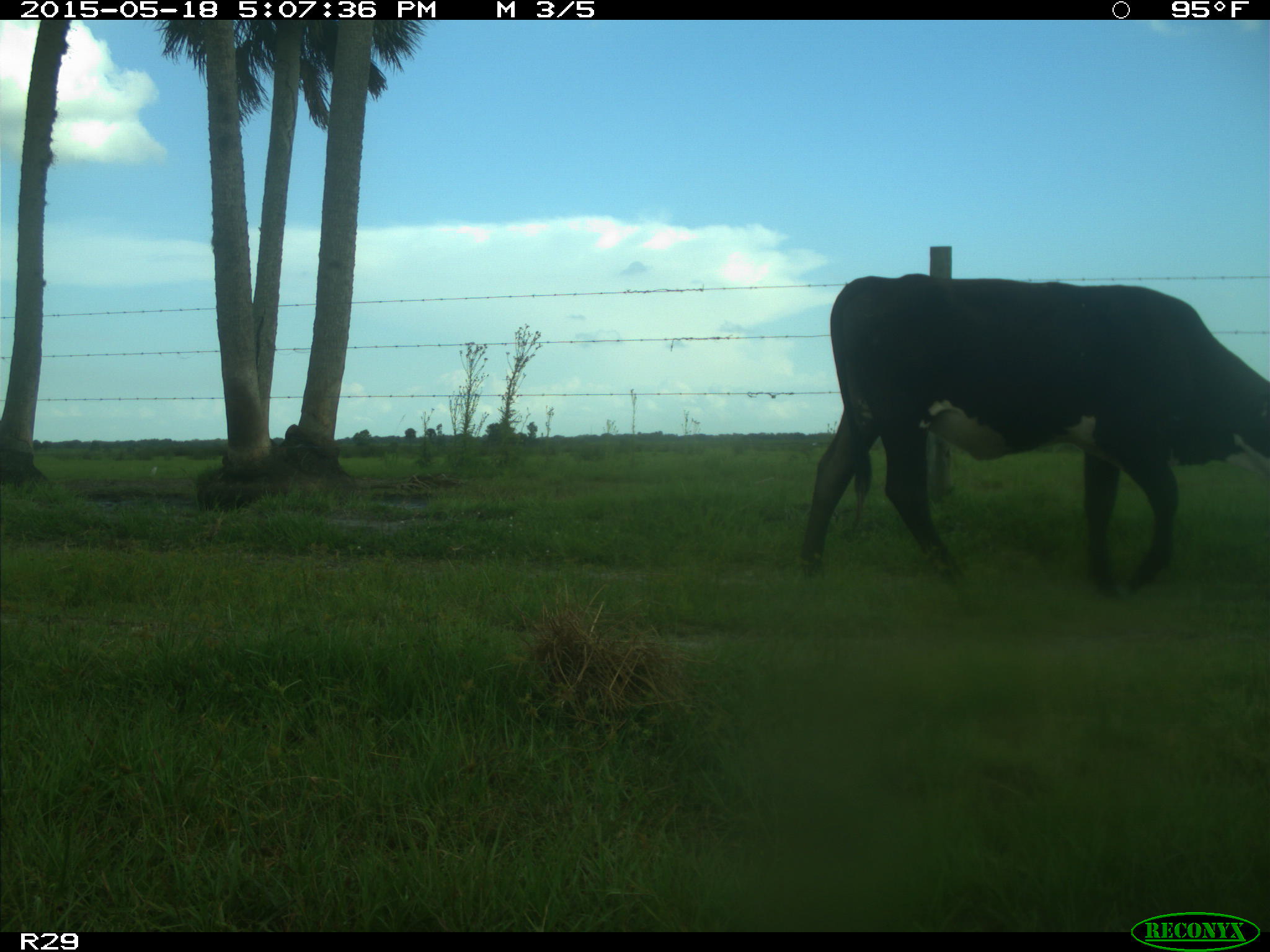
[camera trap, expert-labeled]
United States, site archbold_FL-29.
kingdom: Animalia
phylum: Chordata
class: Mammalia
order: Artiodactyla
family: Bovidae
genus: Bos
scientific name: Bos taurus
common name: domestic cow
Bos taurus (domestic cow).